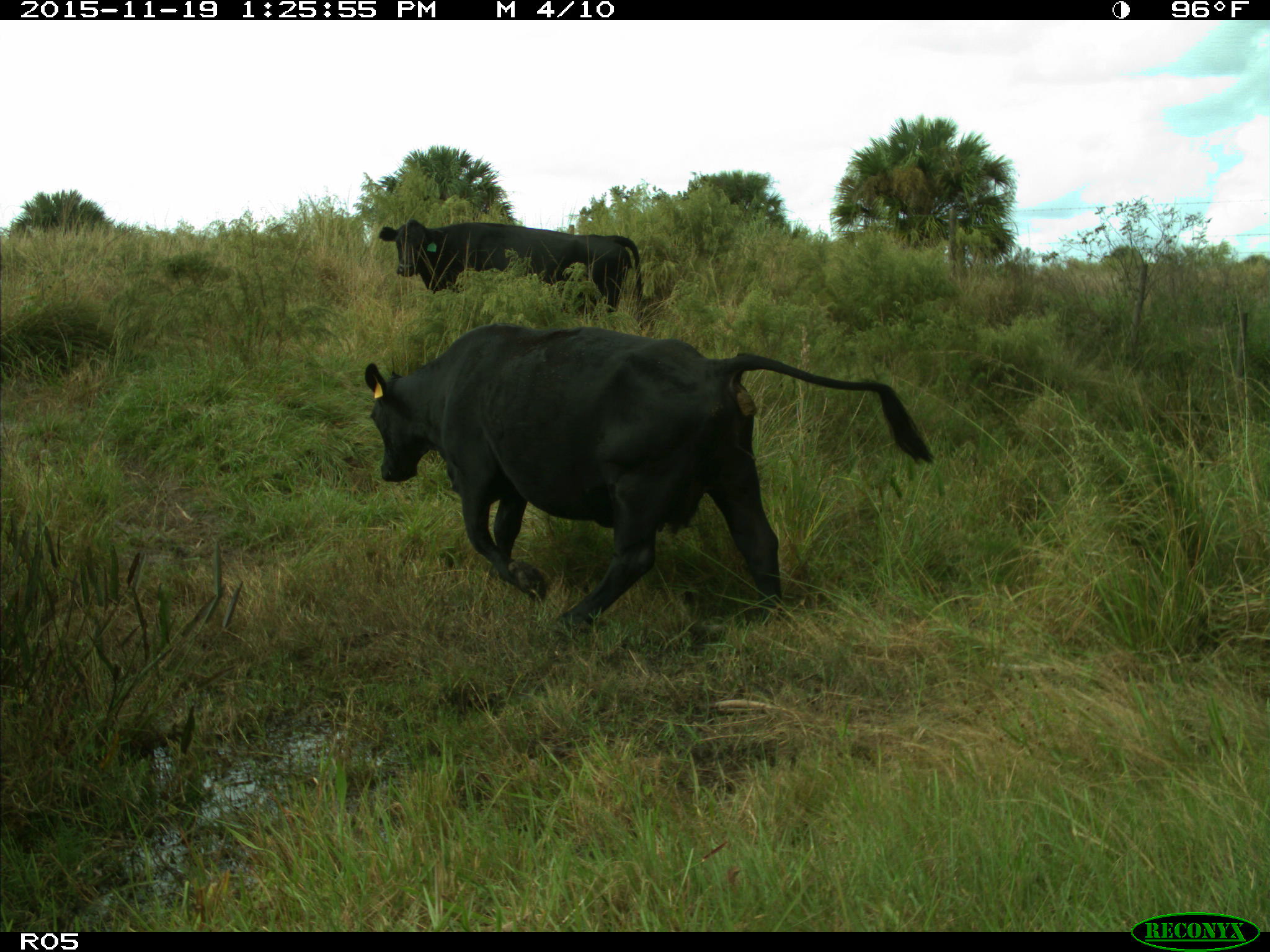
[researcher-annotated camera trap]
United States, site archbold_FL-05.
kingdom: Animalia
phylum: Chordata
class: Mammalia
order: Artiodactyla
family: Bovidae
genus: Bos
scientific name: Bos taurus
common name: domestic cow